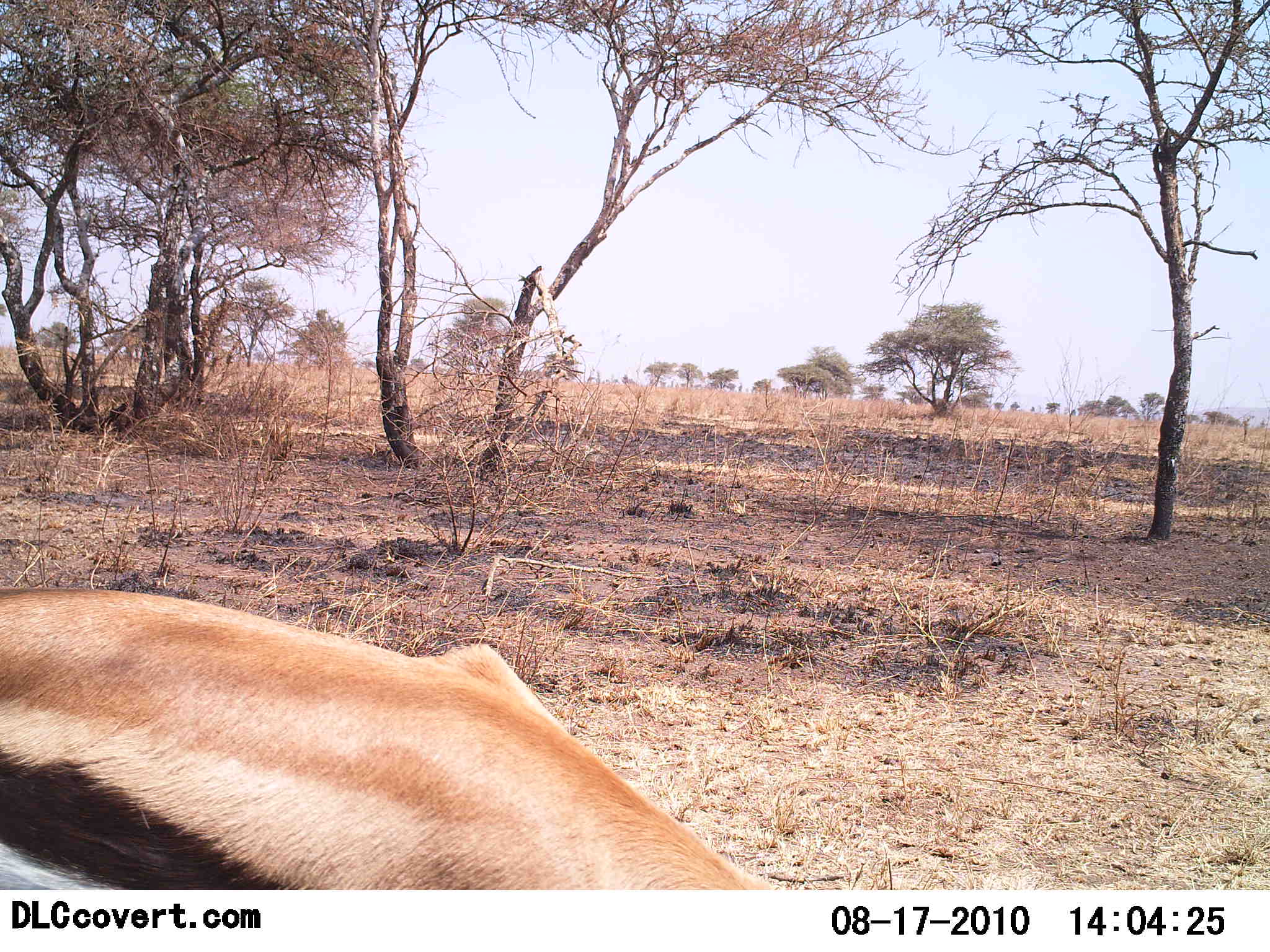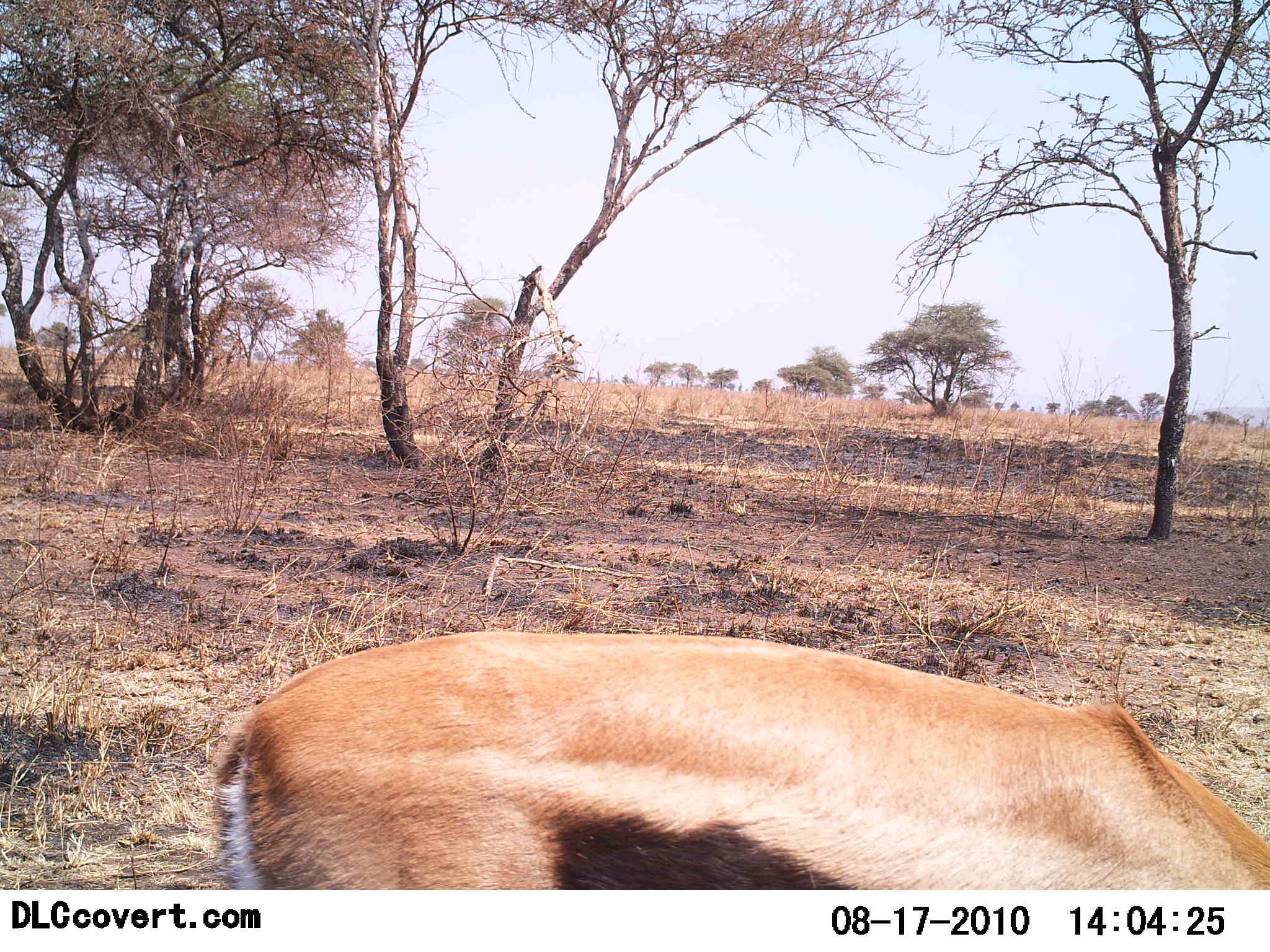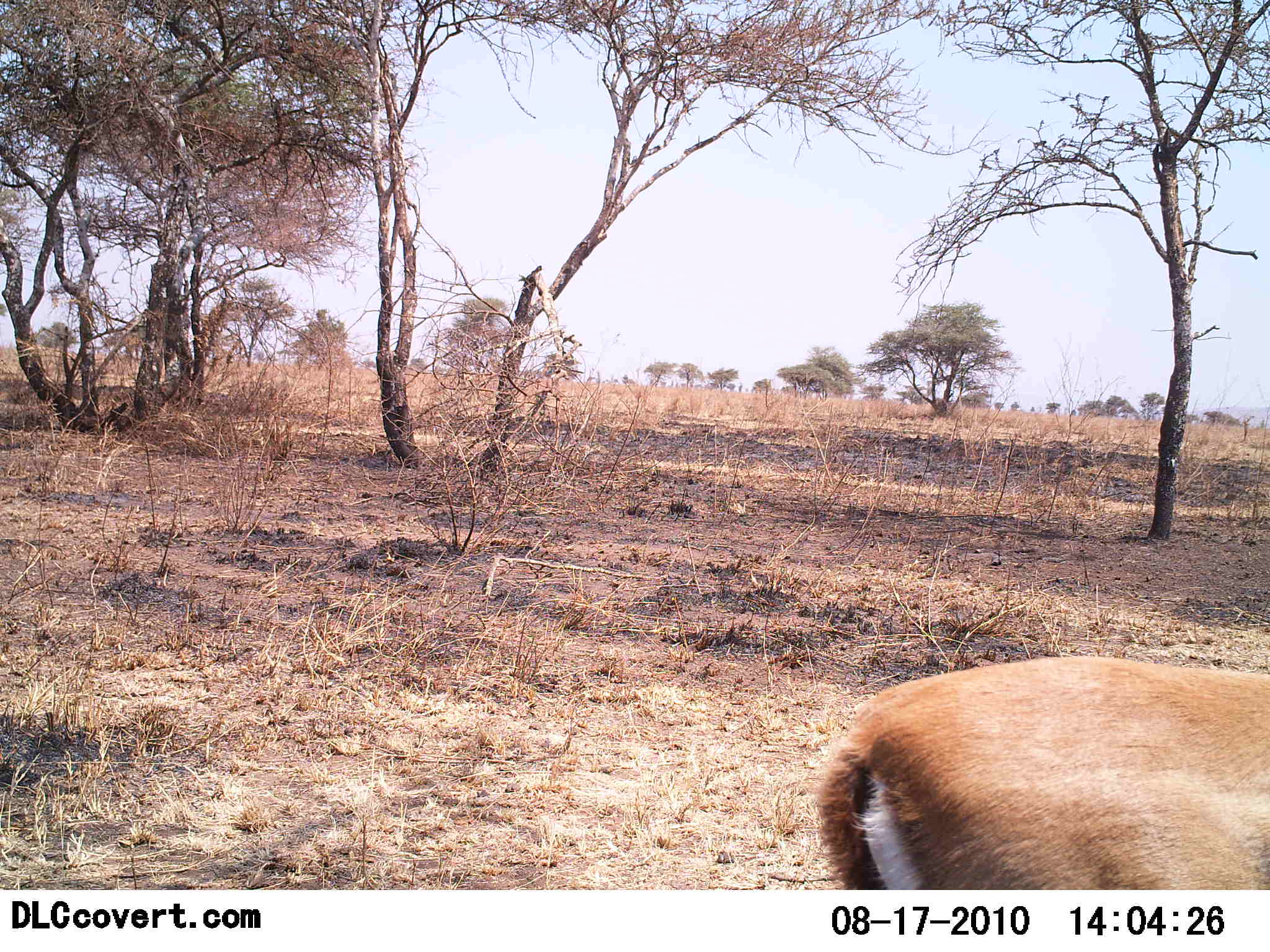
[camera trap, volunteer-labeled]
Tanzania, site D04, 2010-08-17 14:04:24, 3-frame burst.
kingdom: Animalia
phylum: Chordata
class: Mammalia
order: Artiodactyla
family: Bovidae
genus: Eudorcas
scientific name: Eudorcas thomsonii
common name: thomson's gazelle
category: gazellethomsons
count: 1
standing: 20%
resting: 0%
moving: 50%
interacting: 0%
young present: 0%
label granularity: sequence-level